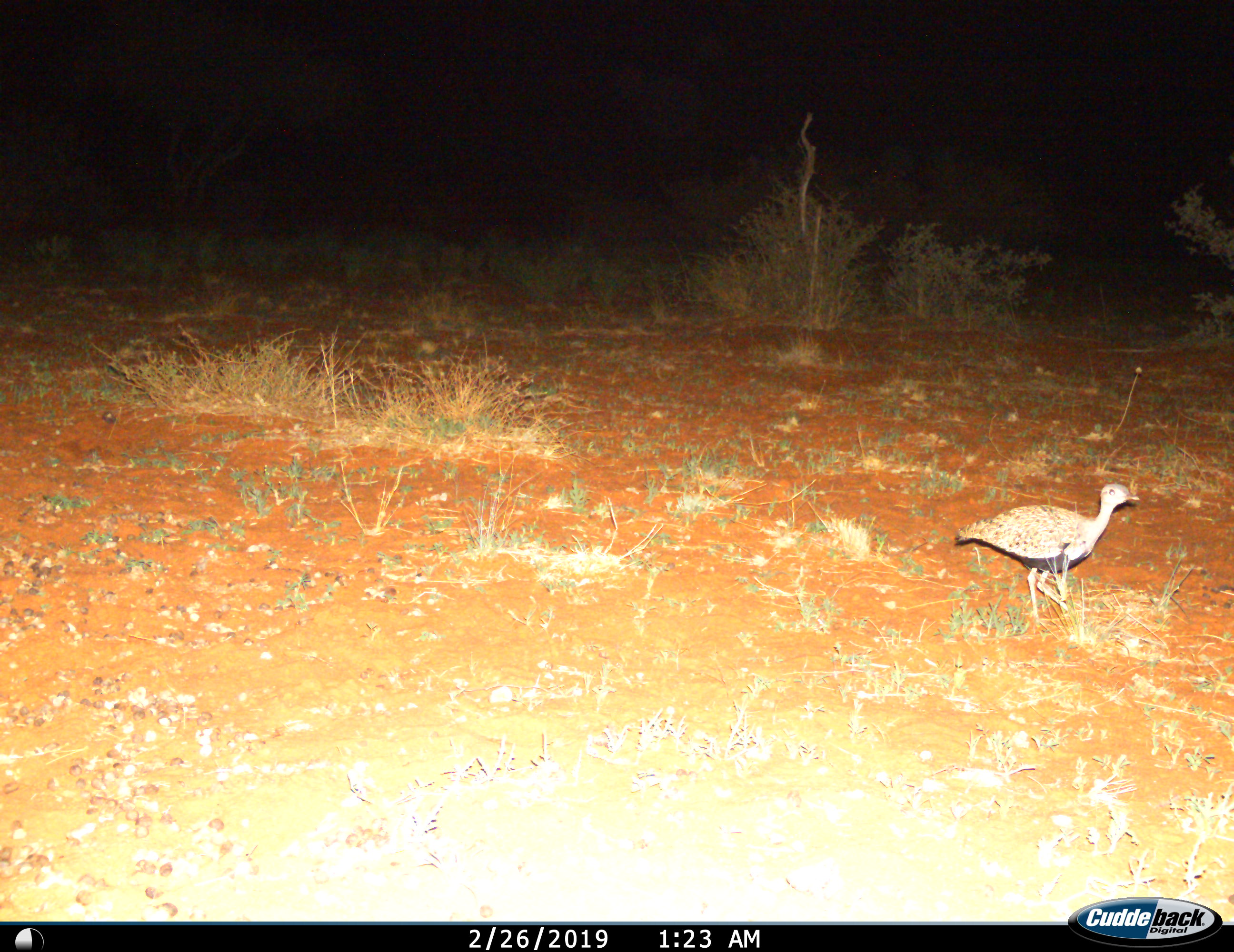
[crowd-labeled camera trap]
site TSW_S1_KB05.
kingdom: Animalia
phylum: Chordata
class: Aves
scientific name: Aves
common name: bird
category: birdother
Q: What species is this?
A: Birdother (bird) (Aves).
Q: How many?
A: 1.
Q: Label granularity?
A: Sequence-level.